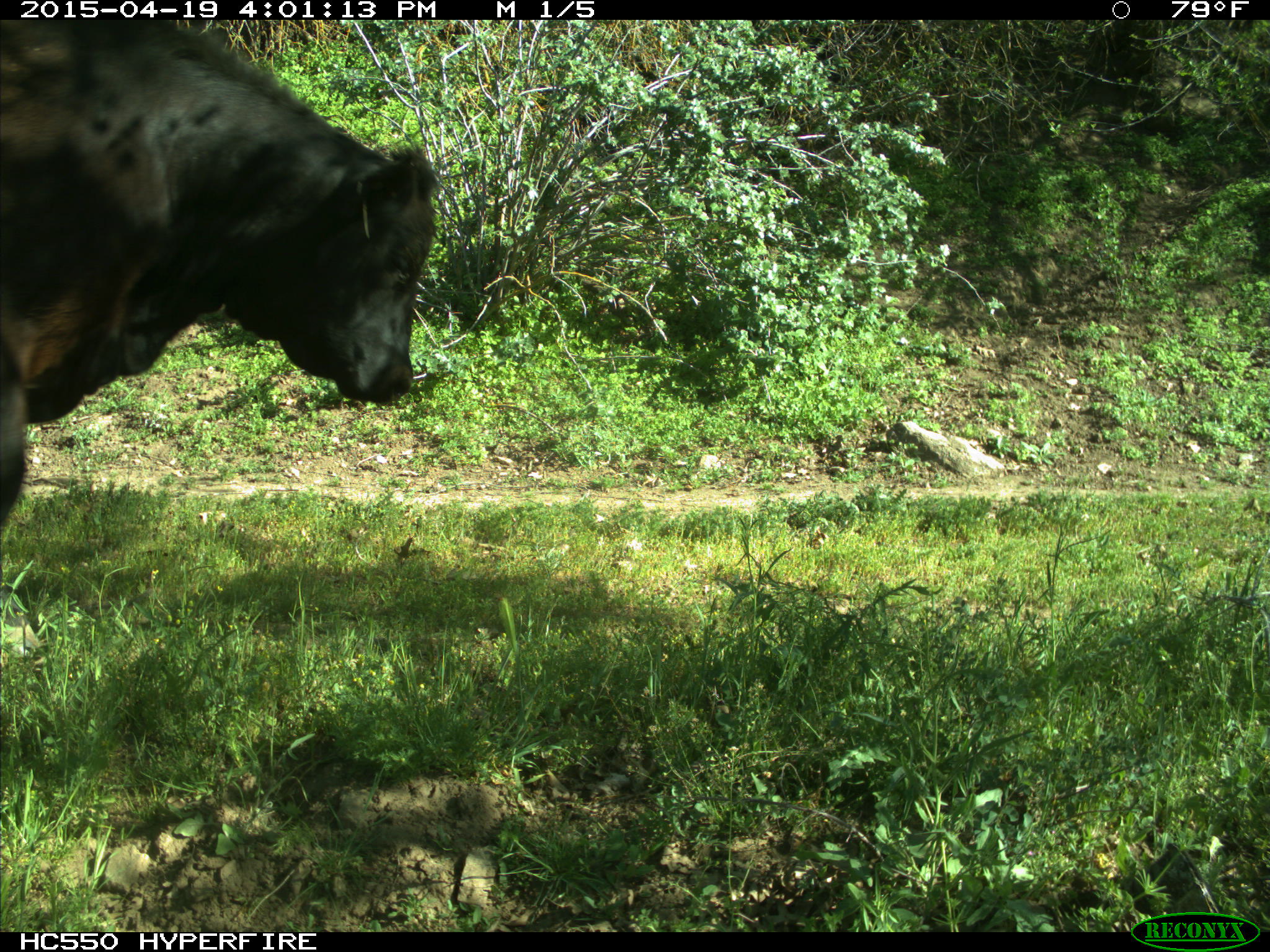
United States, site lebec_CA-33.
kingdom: Animalia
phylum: Chordata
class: Mammalia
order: Artiodactyla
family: Bovidae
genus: Bos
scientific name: Bos taurus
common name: domestic cow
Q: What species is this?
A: Bos taurus (domestic cow).